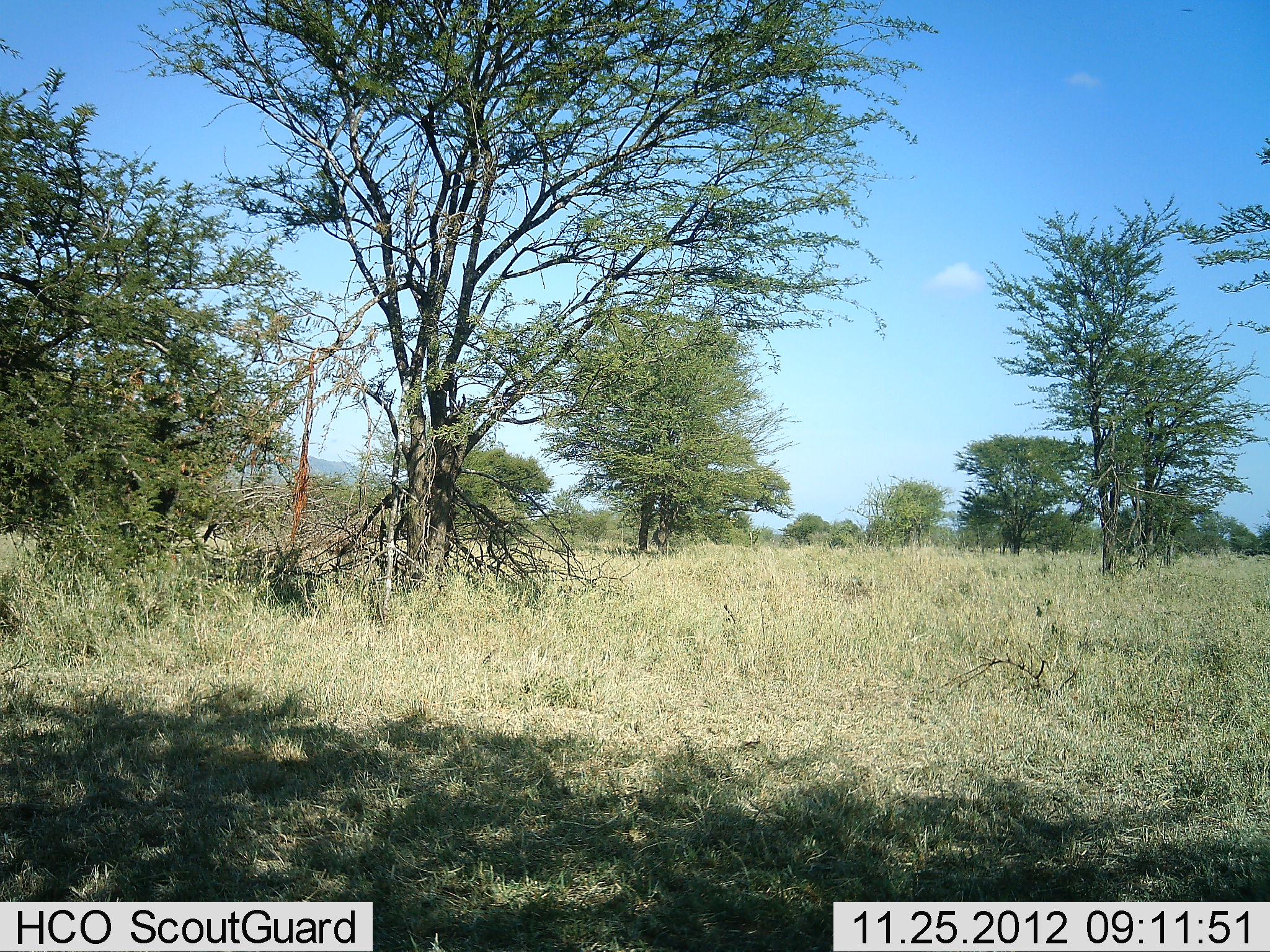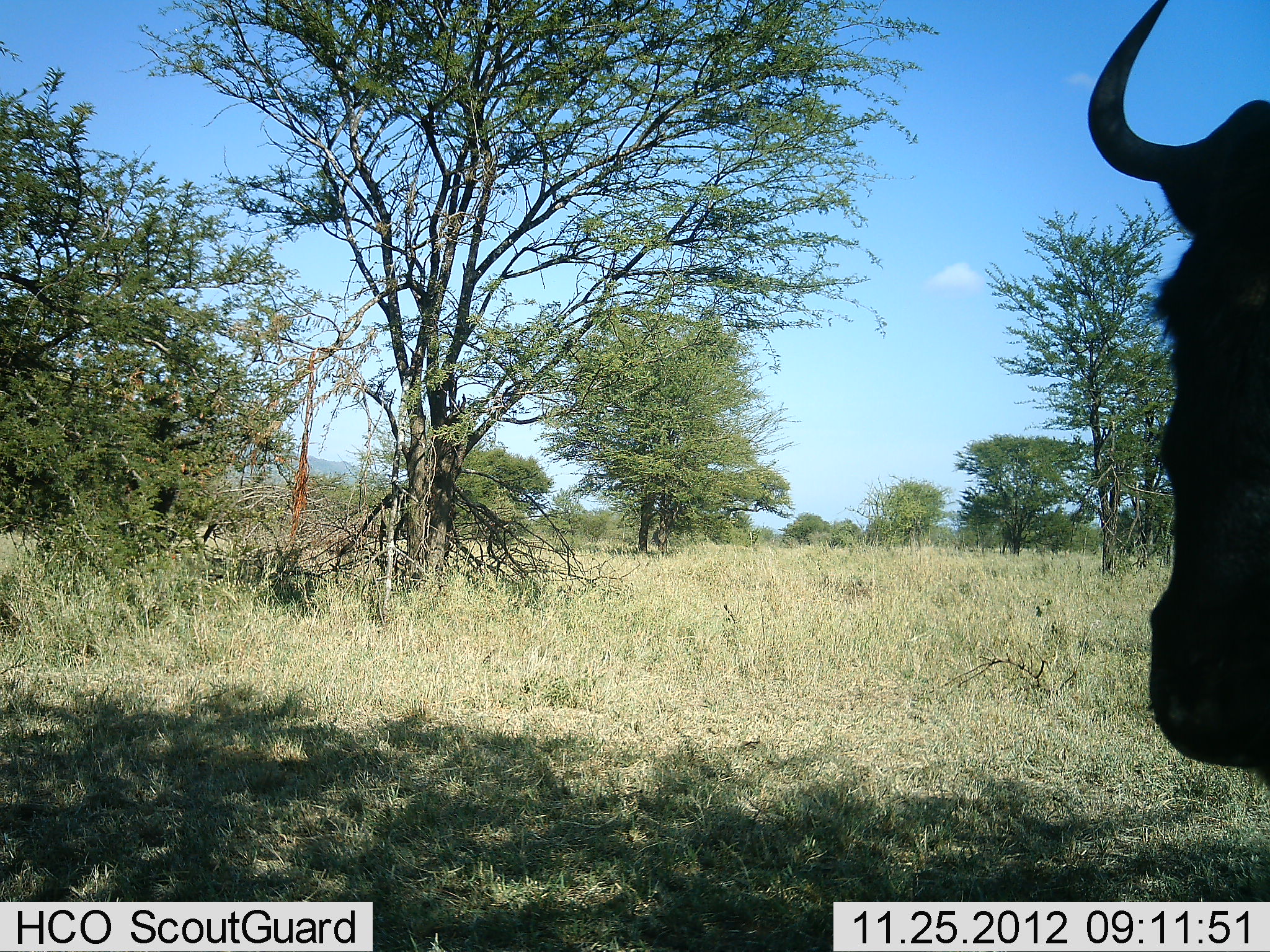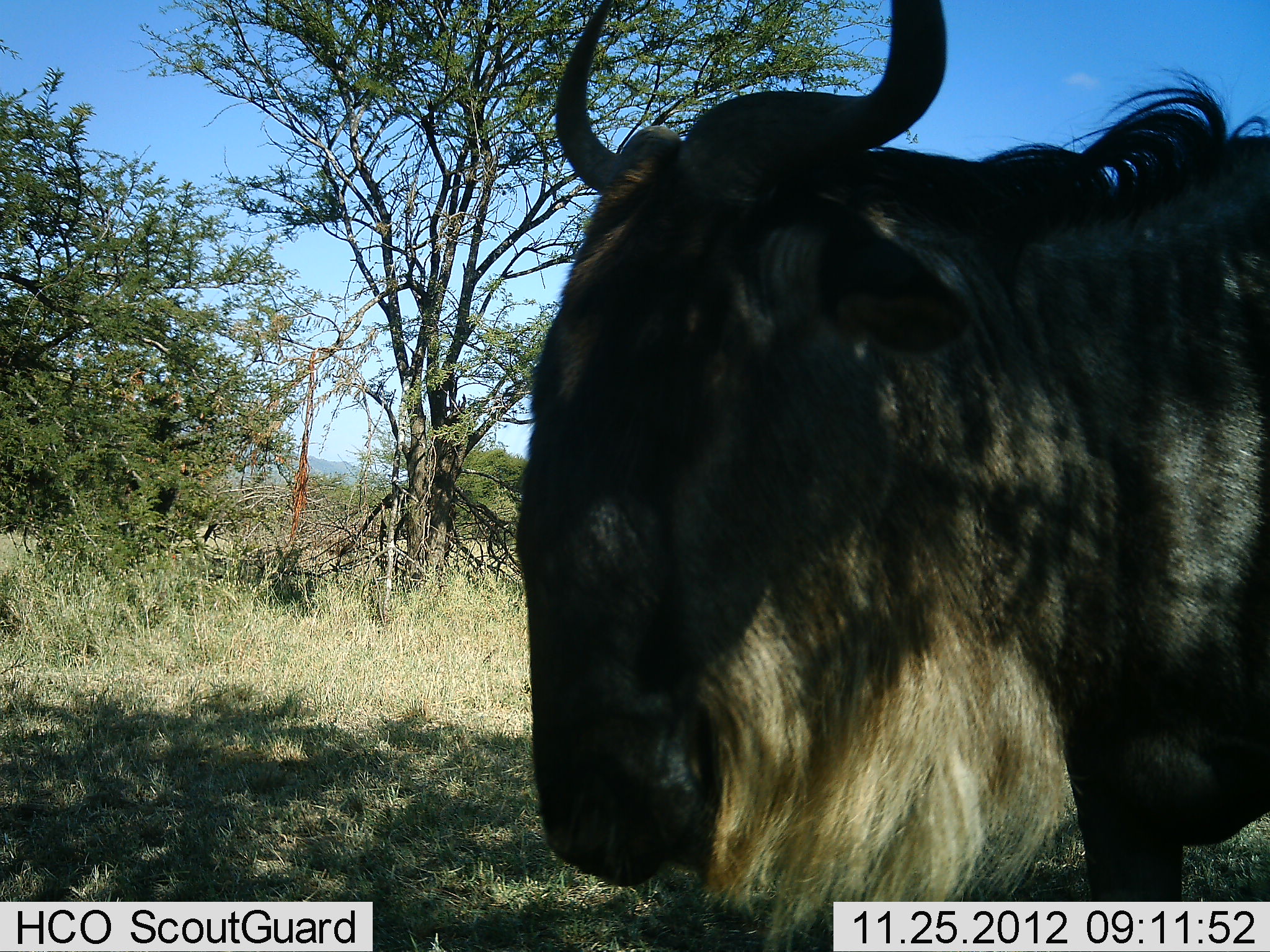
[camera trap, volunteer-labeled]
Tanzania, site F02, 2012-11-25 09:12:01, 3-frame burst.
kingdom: Animalia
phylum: Chordata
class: Mammalia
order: Artiodactyla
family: Bovidae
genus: Connochaetes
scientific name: Connochaetes taurinus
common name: blue wildebeest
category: wildebeest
Wildebeest (blue wildebeest) (Connochaetes taurinus), count 1. Behavior (volunteer vote fractions): standing 12%, resting 0%, moving 94%, interacting 0%. Young present (vote fraction): 0%. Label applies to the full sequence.